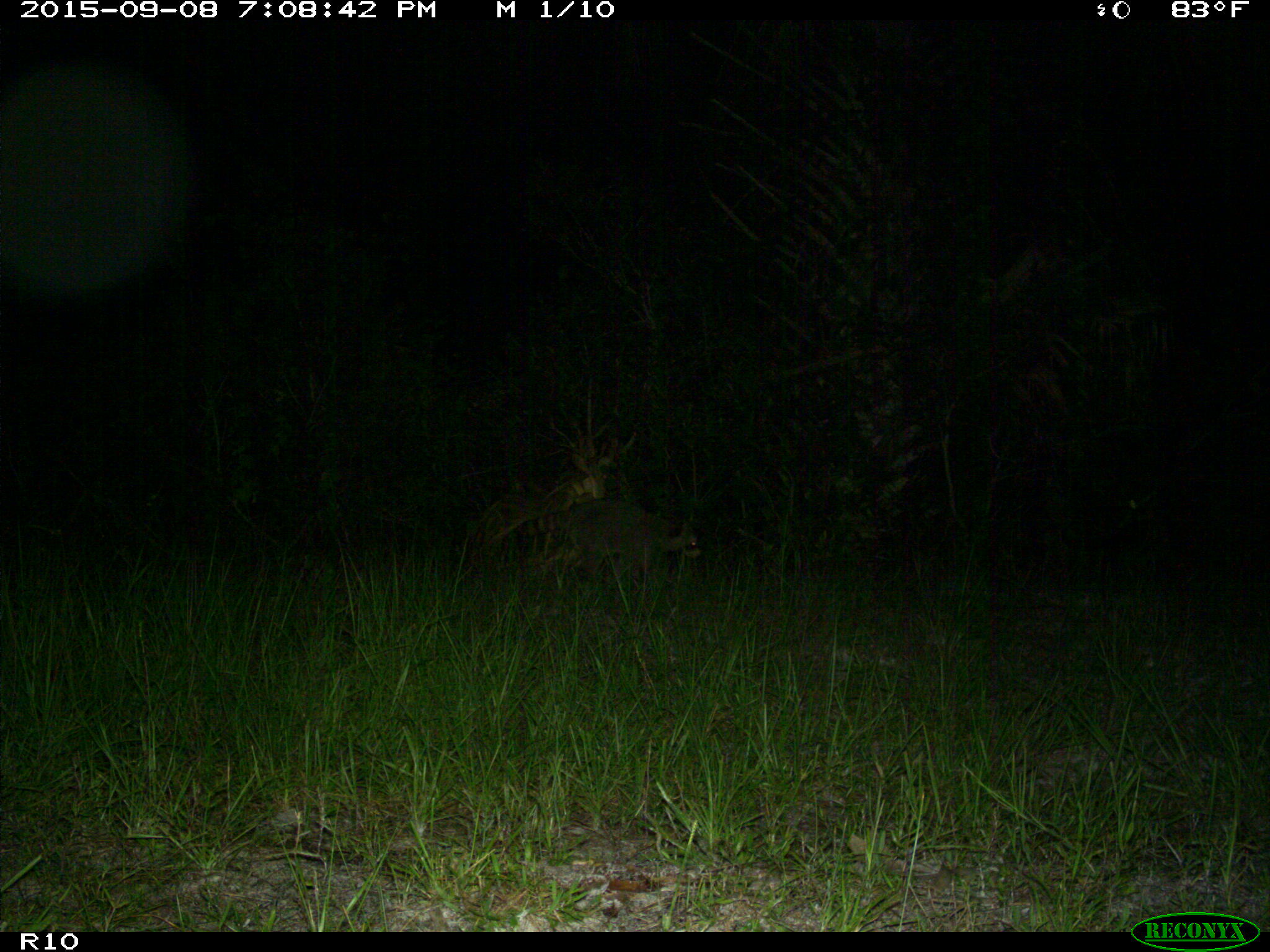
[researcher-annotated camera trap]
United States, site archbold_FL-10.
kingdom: Animalia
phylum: Chordata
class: Mammalia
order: Carnivora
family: Procyonidae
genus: Procyon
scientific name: Procyon lotor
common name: common raccoon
Procyon lotor (common raccoon).